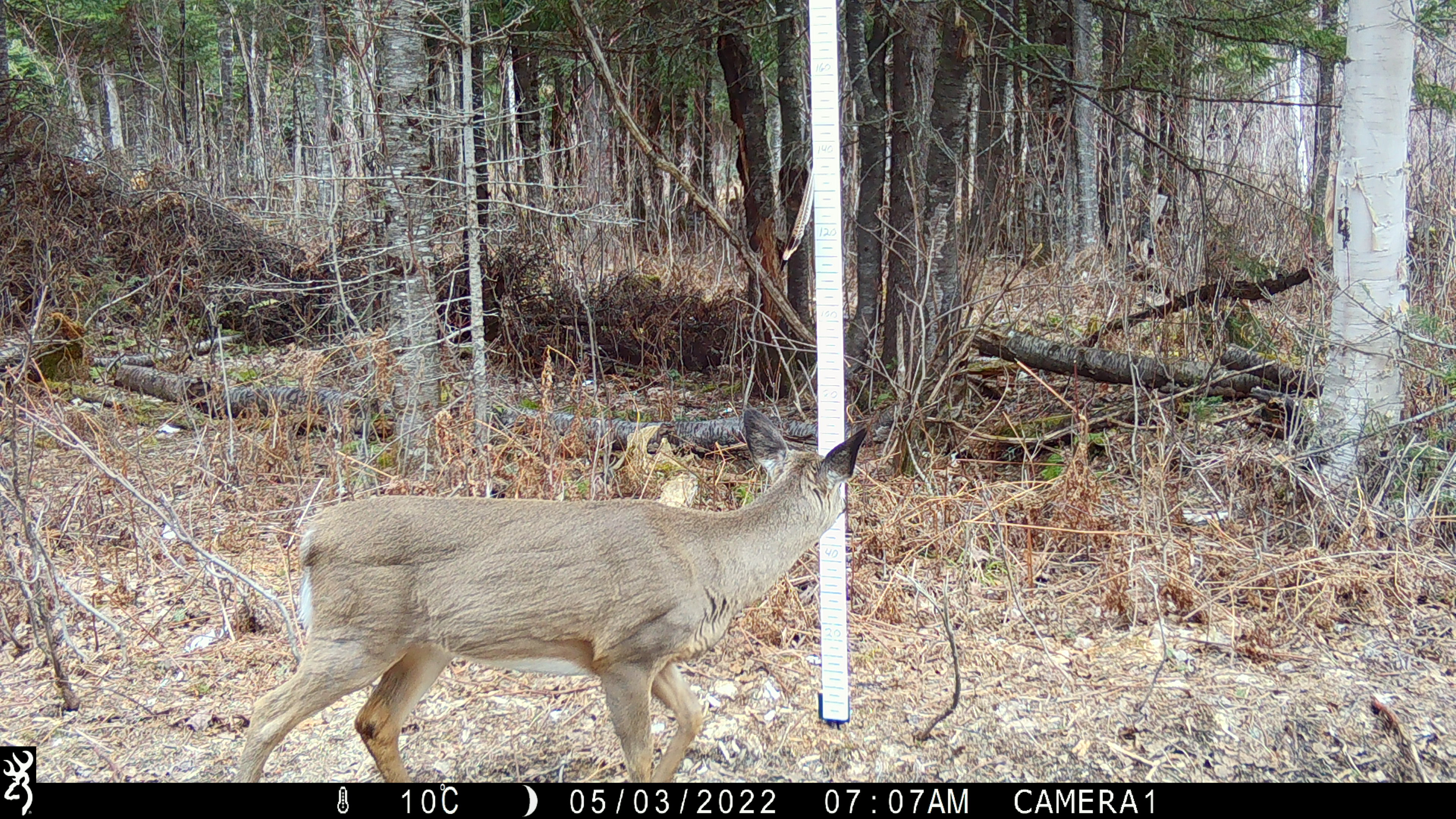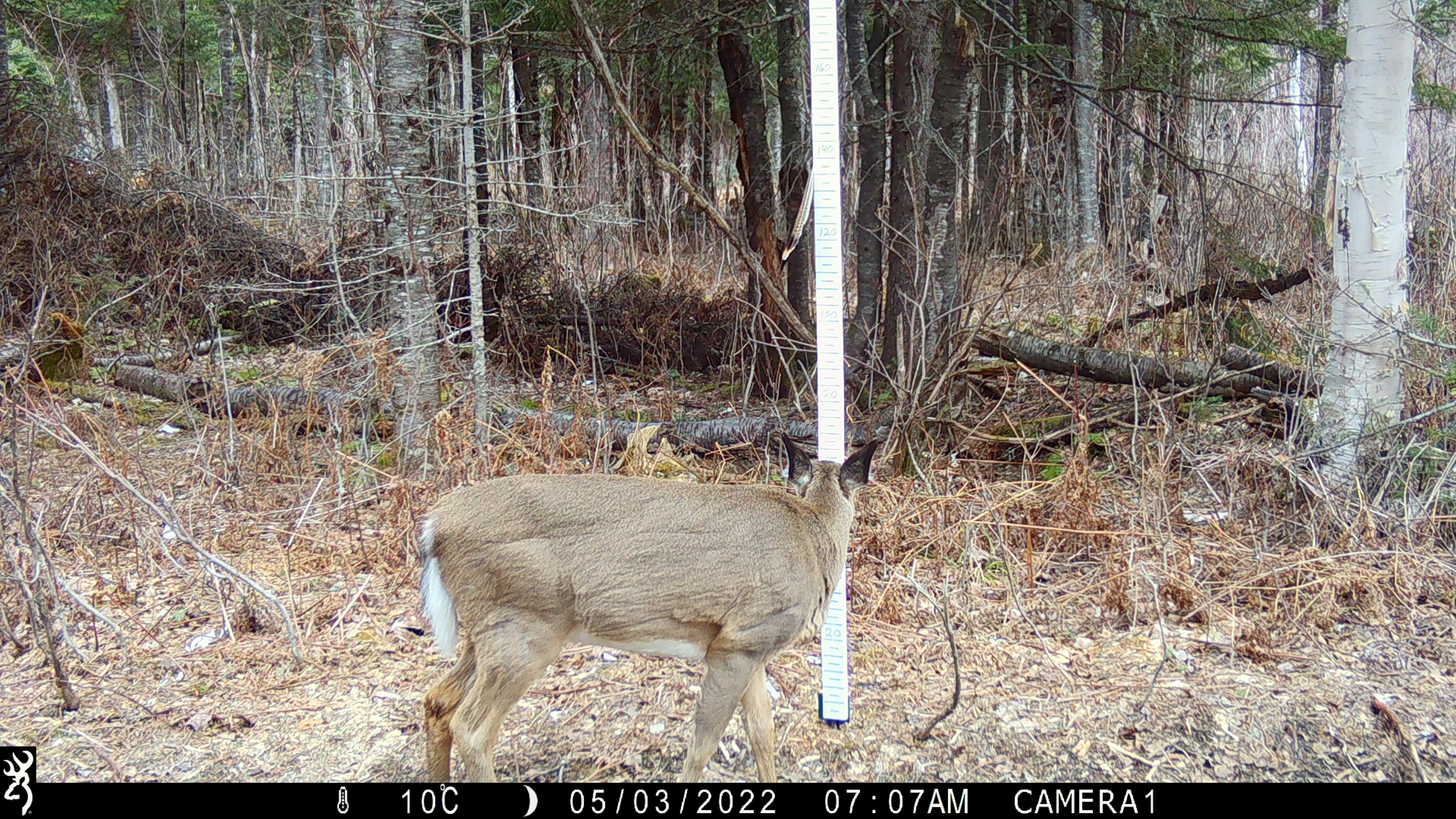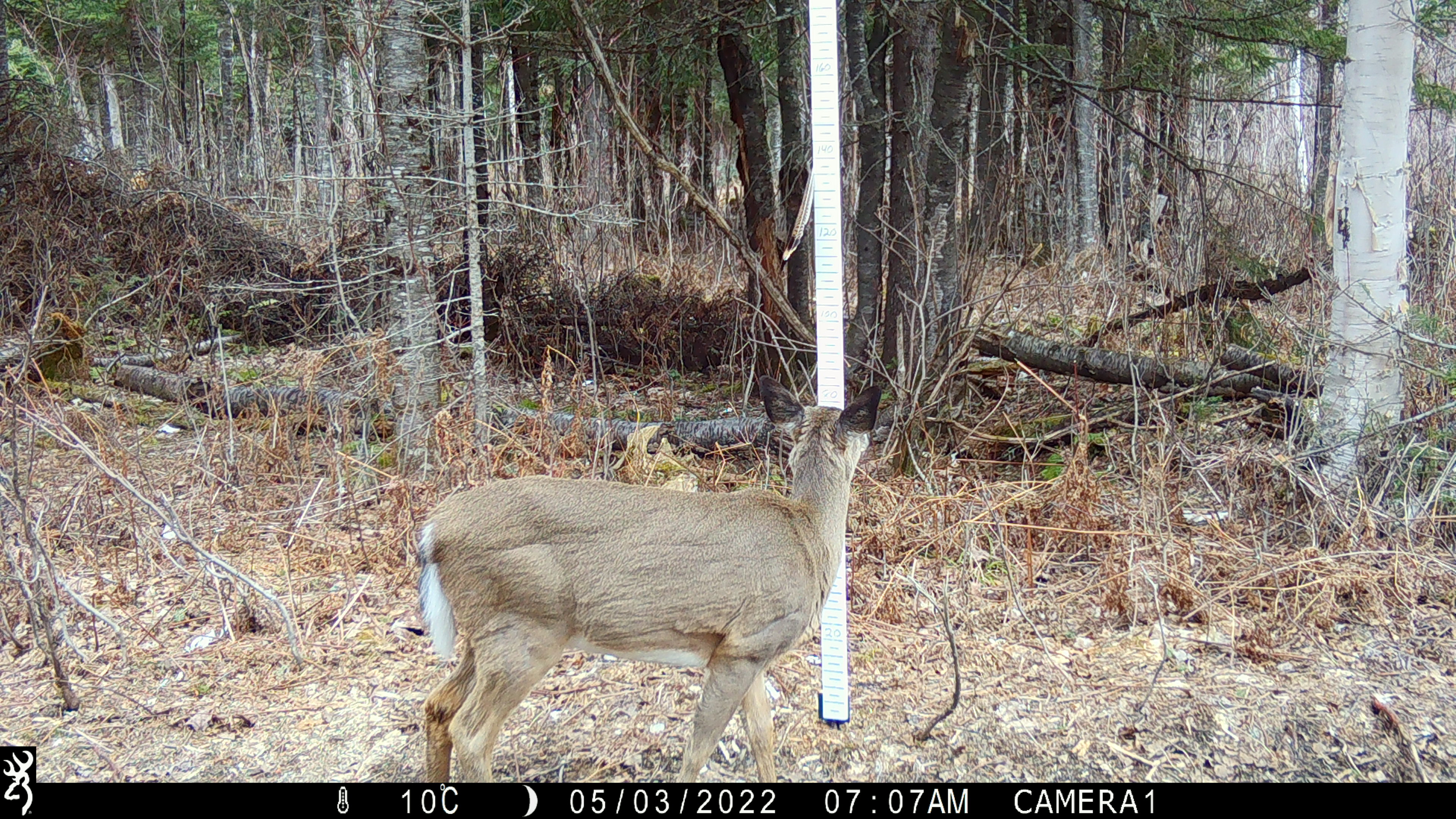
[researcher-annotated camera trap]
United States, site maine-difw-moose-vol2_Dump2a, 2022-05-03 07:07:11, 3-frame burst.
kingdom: Animalia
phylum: Chordata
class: Mammalia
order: Artiodactyla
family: Cervidae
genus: Odocoileus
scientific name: Odocoileus virginianus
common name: white-tailed deer